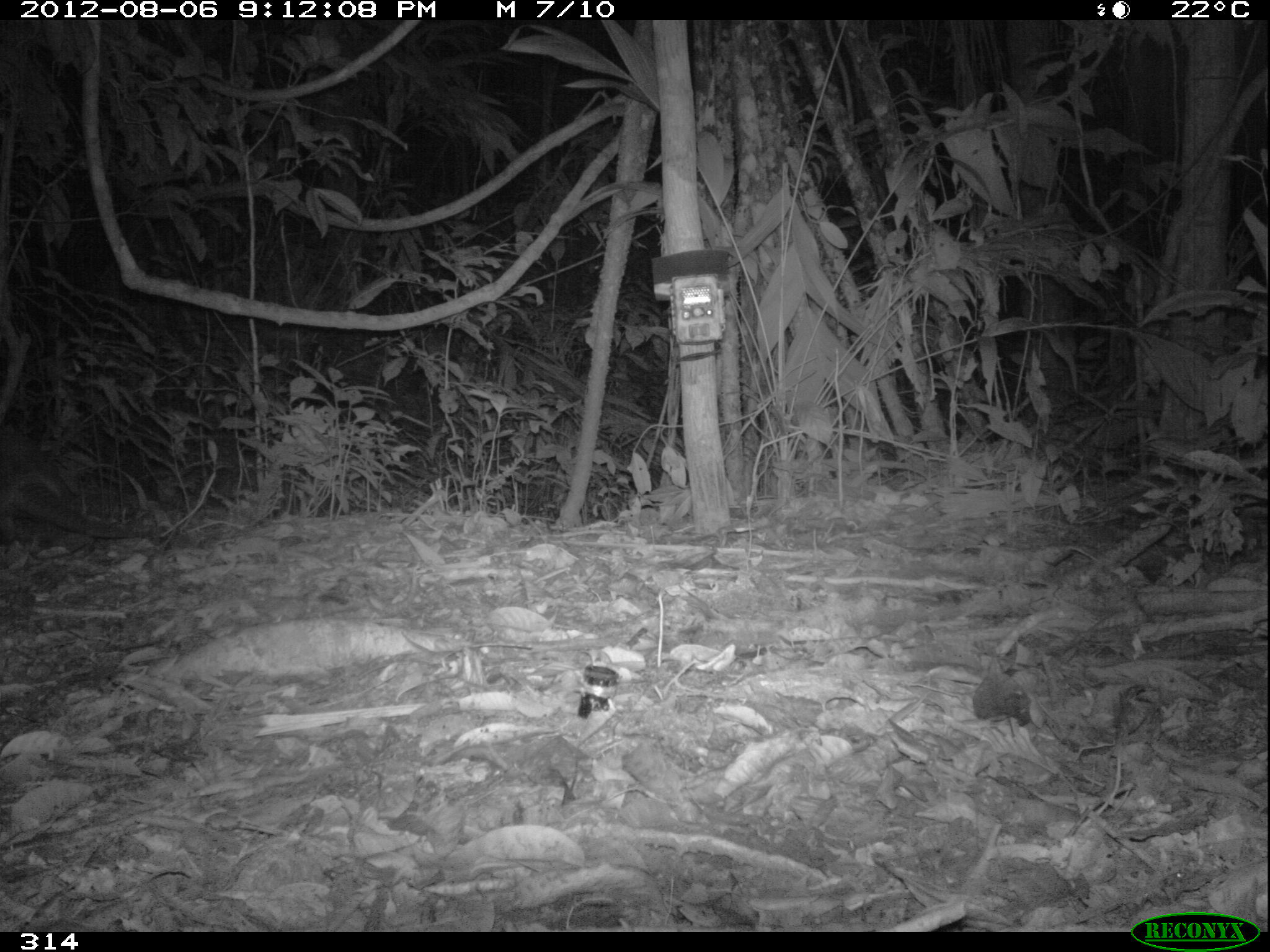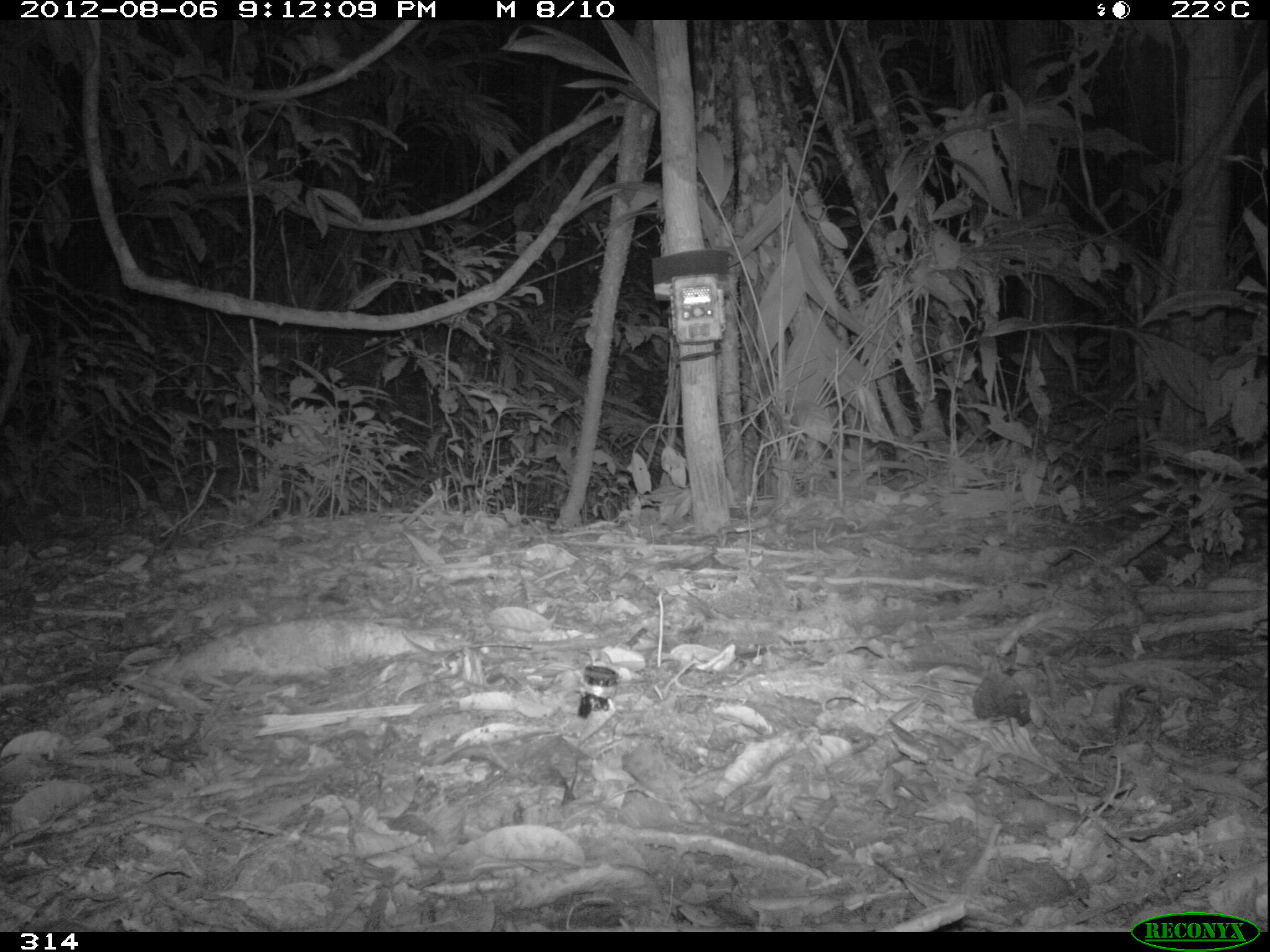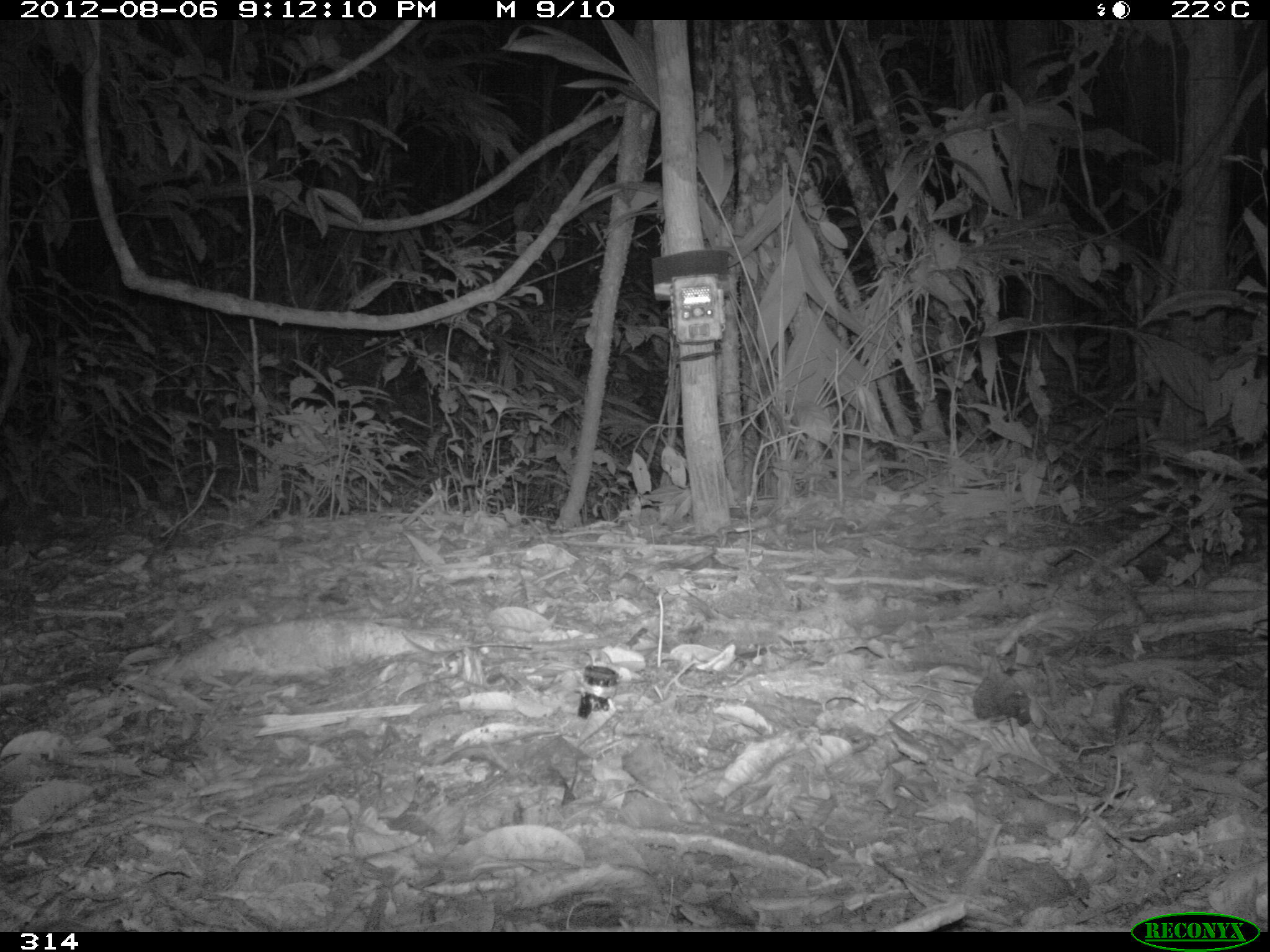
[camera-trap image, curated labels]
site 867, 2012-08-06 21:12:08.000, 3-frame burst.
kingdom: Animalia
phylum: Chordata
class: Mammalia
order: Cingulata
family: Dasypodidae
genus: Dasypus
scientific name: Dasypus novemcinctus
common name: nine-banded armadillo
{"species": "Dasypus novemcinctus (nine-banded armadillo)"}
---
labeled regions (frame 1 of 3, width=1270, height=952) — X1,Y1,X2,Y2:
dasypus novemcinctus: 0,427,148,555